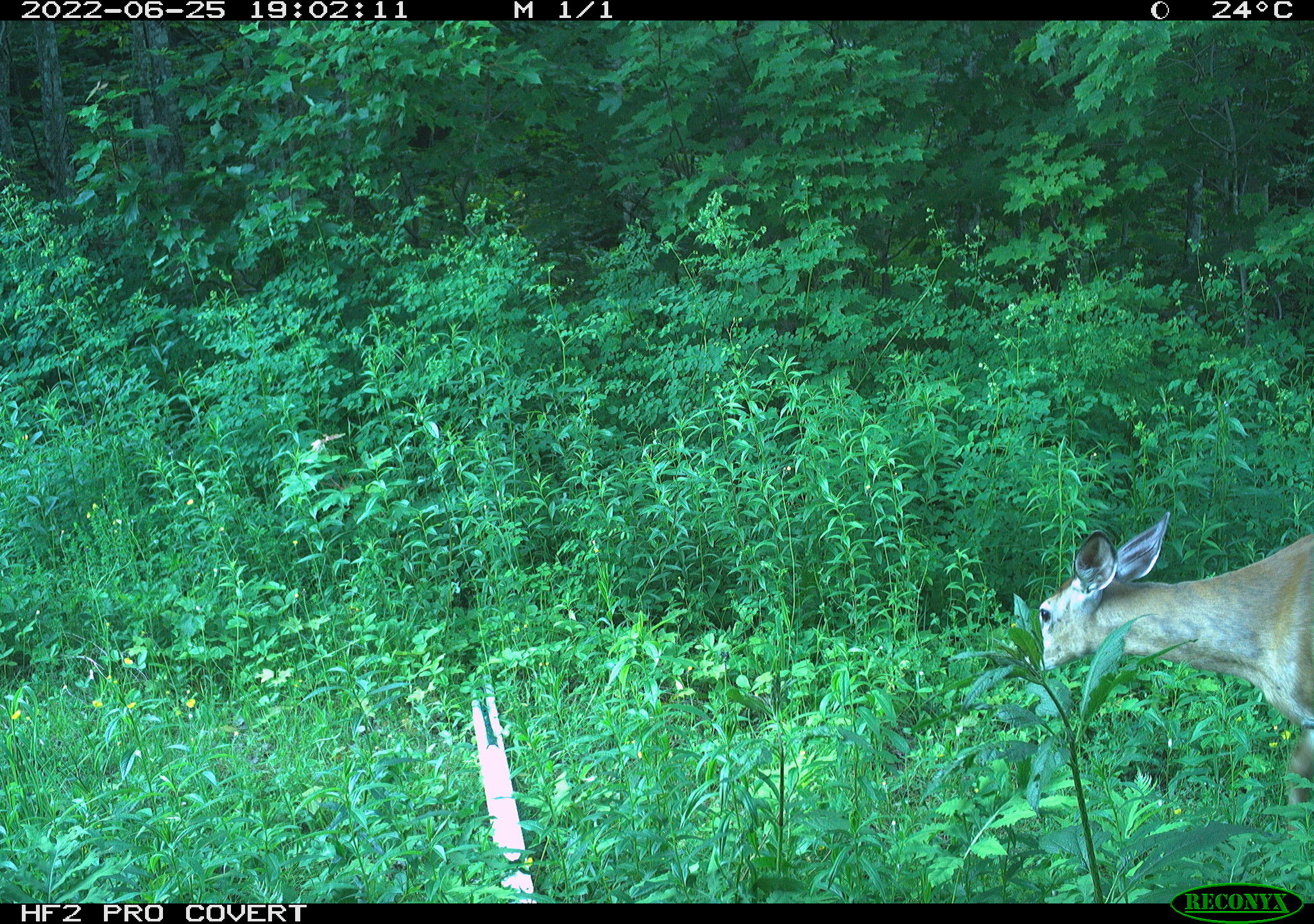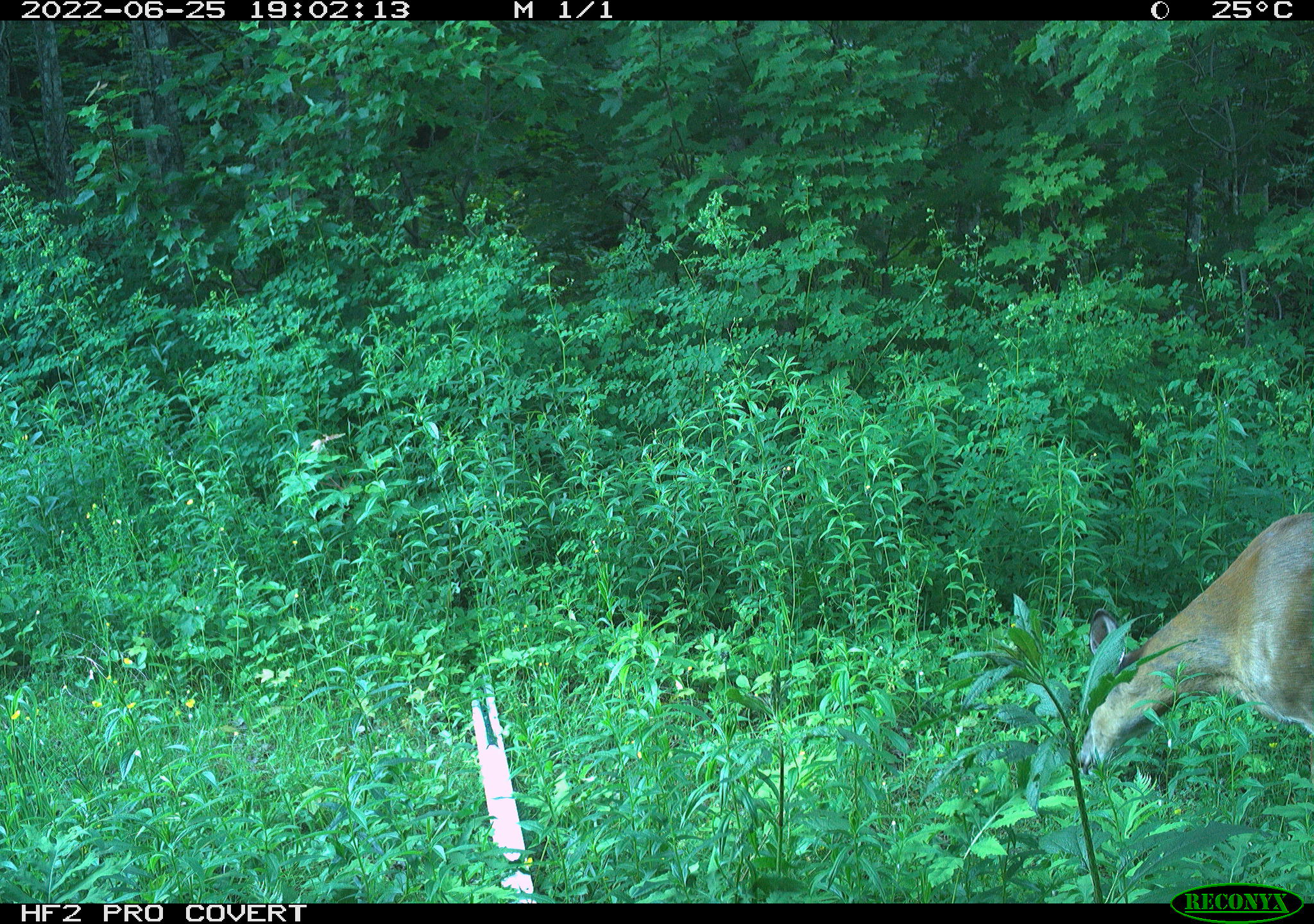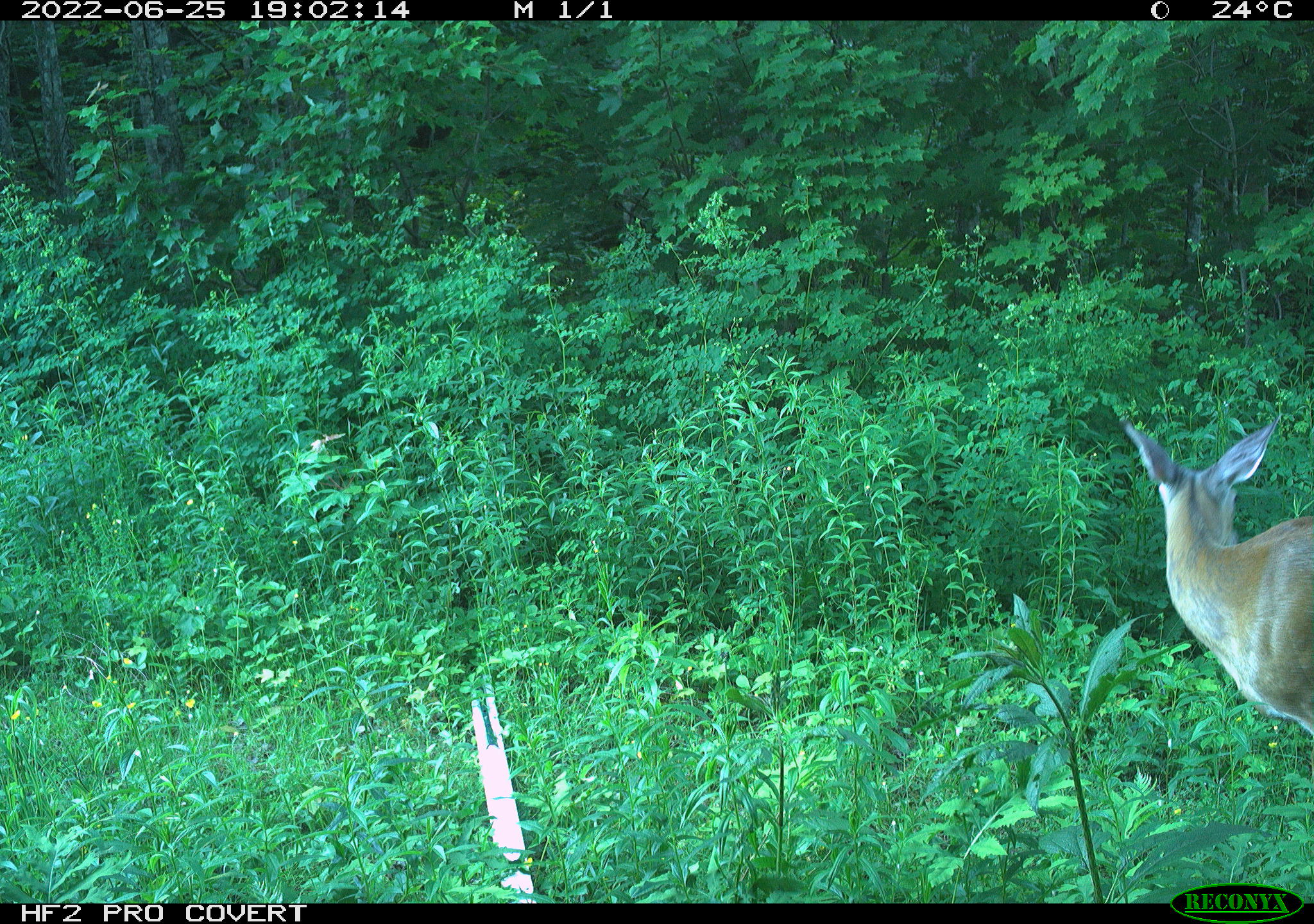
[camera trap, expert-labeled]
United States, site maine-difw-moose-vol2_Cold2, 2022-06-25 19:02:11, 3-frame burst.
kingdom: Animalia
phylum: Chordata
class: Mammalia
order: Artiodactyla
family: Cervidae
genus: Odocoileus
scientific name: Odocoileus virginianus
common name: white-tailed deer